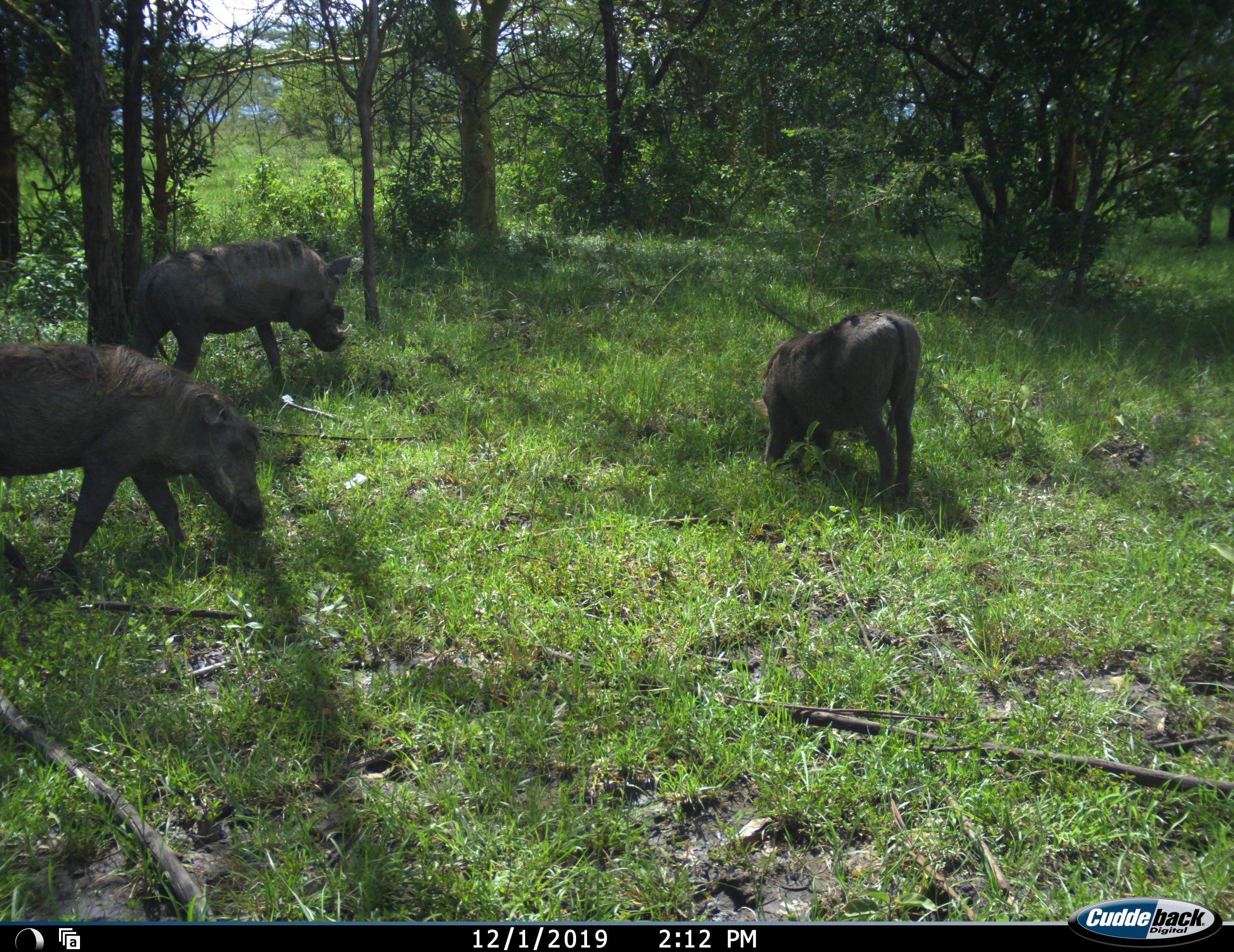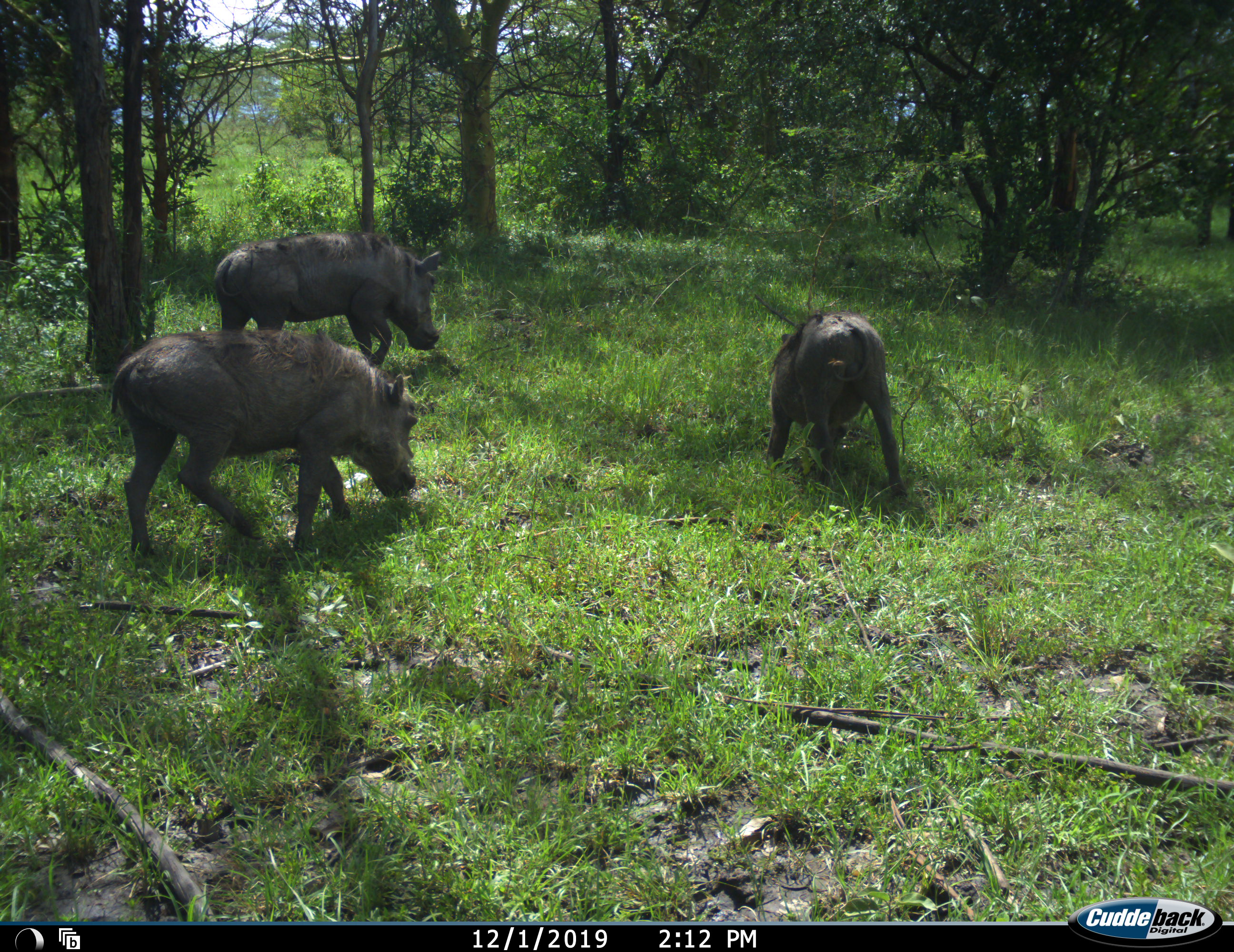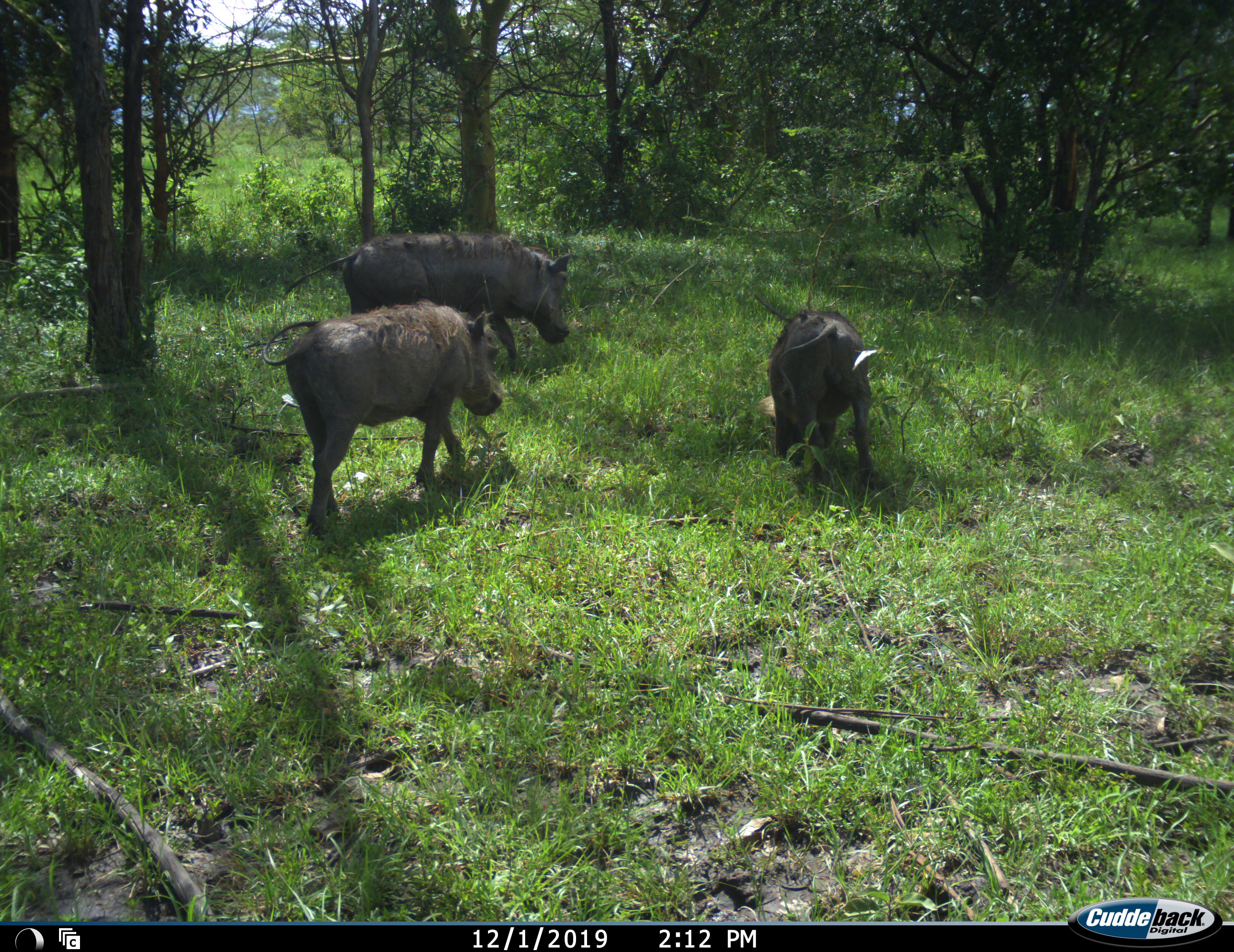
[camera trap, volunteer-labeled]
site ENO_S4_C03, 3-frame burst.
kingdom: Animalia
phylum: Chordata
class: Mammalia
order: Artiodactyla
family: Suidae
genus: Phacochoerus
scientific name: Phacochoerus africanus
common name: warthog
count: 3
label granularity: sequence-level